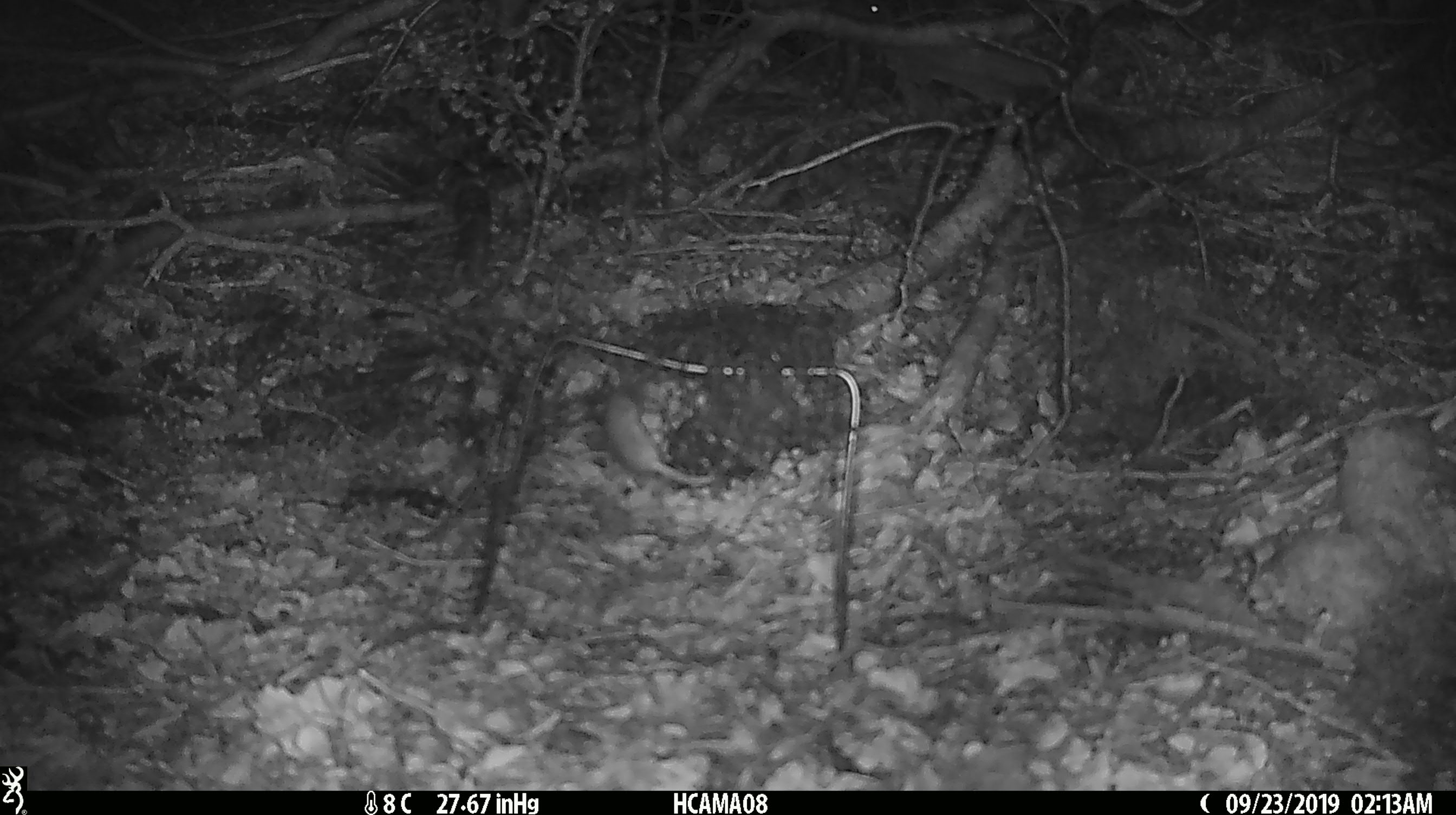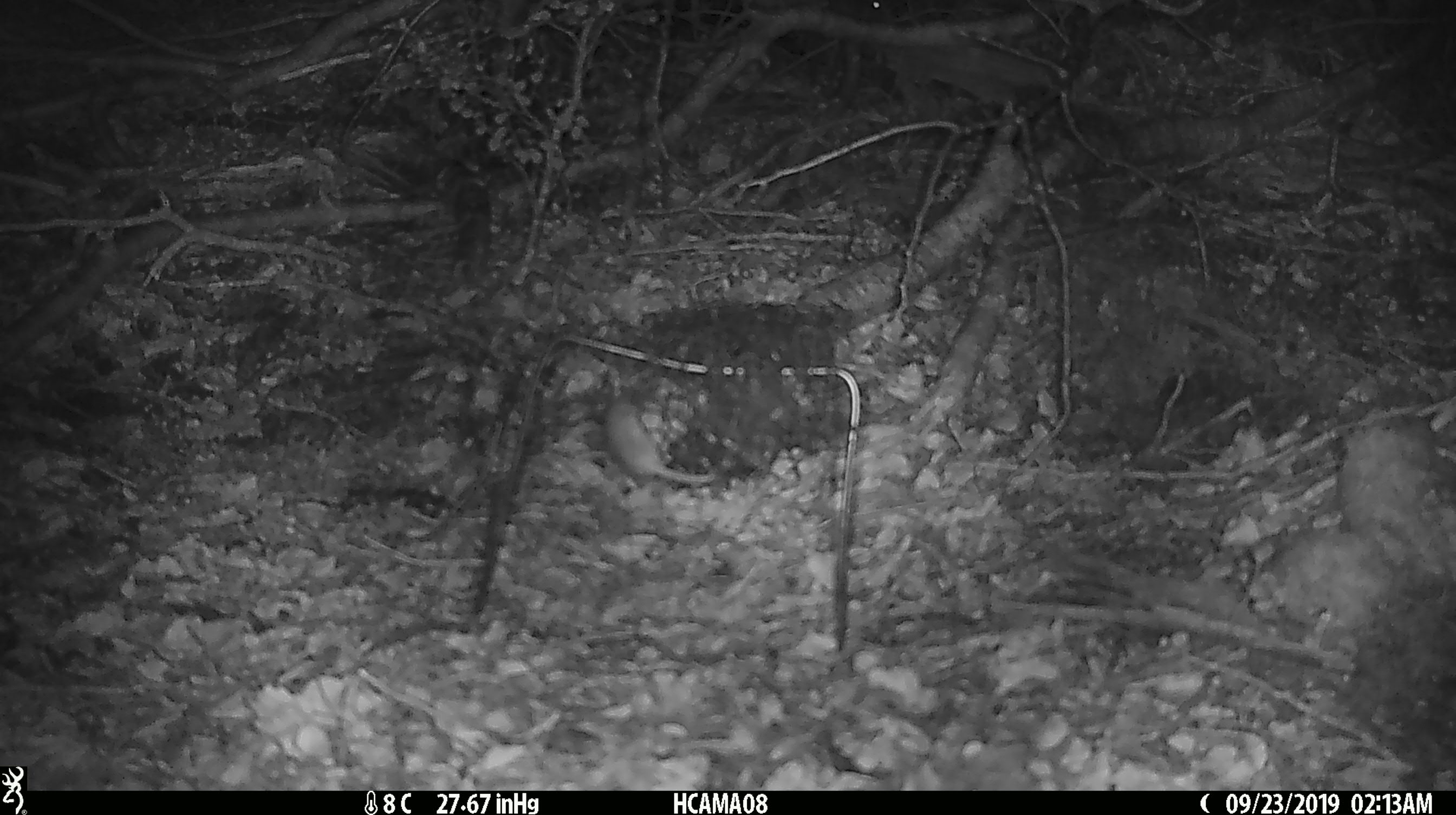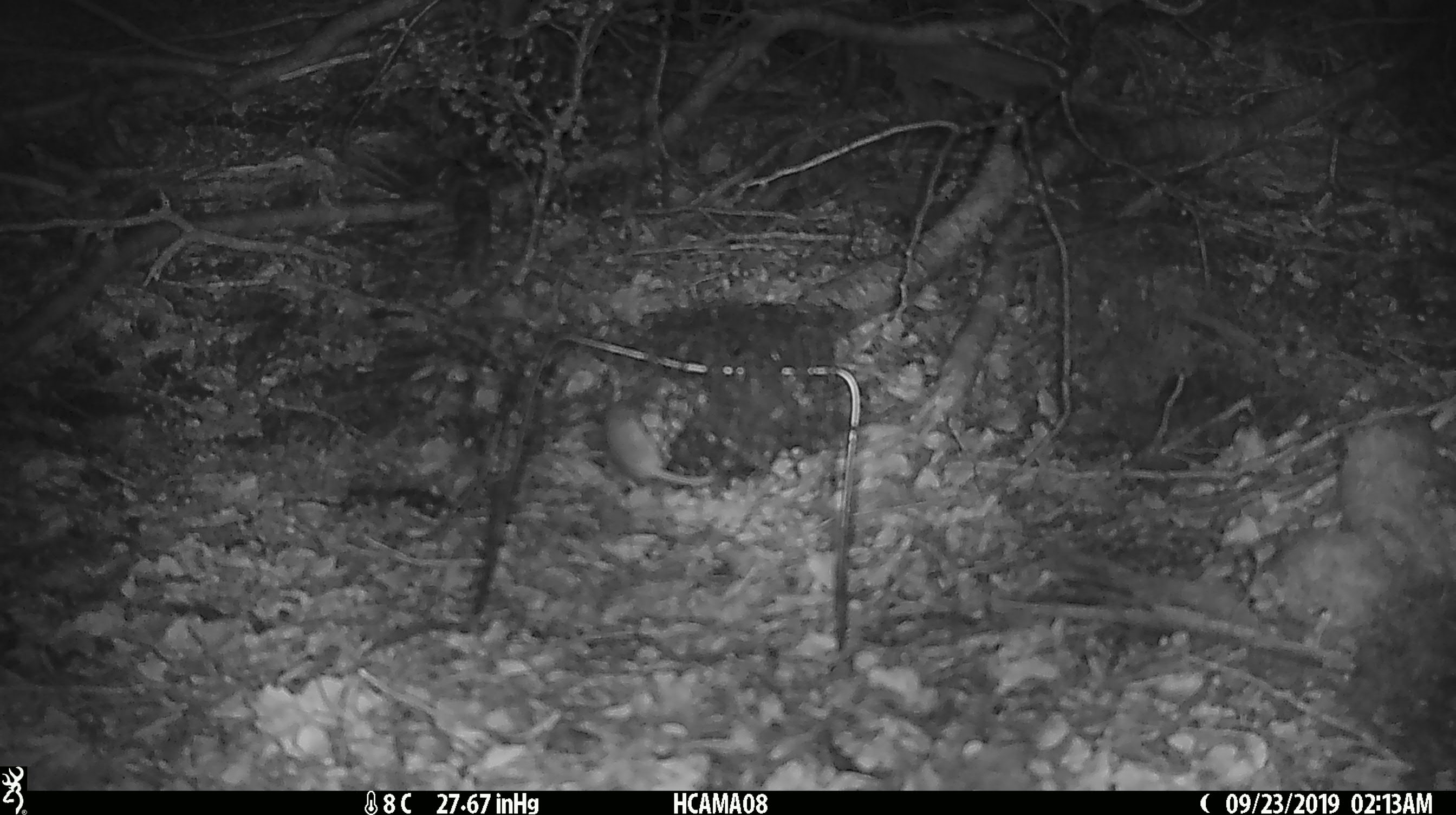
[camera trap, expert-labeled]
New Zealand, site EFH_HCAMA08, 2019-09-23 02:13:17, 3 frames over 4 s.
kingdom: Animalia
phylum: Chordata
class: Mammalia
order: Rodentia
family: Muridae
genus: Mus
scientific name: Mus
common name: mouse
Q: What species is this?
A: Mouse (Mus).